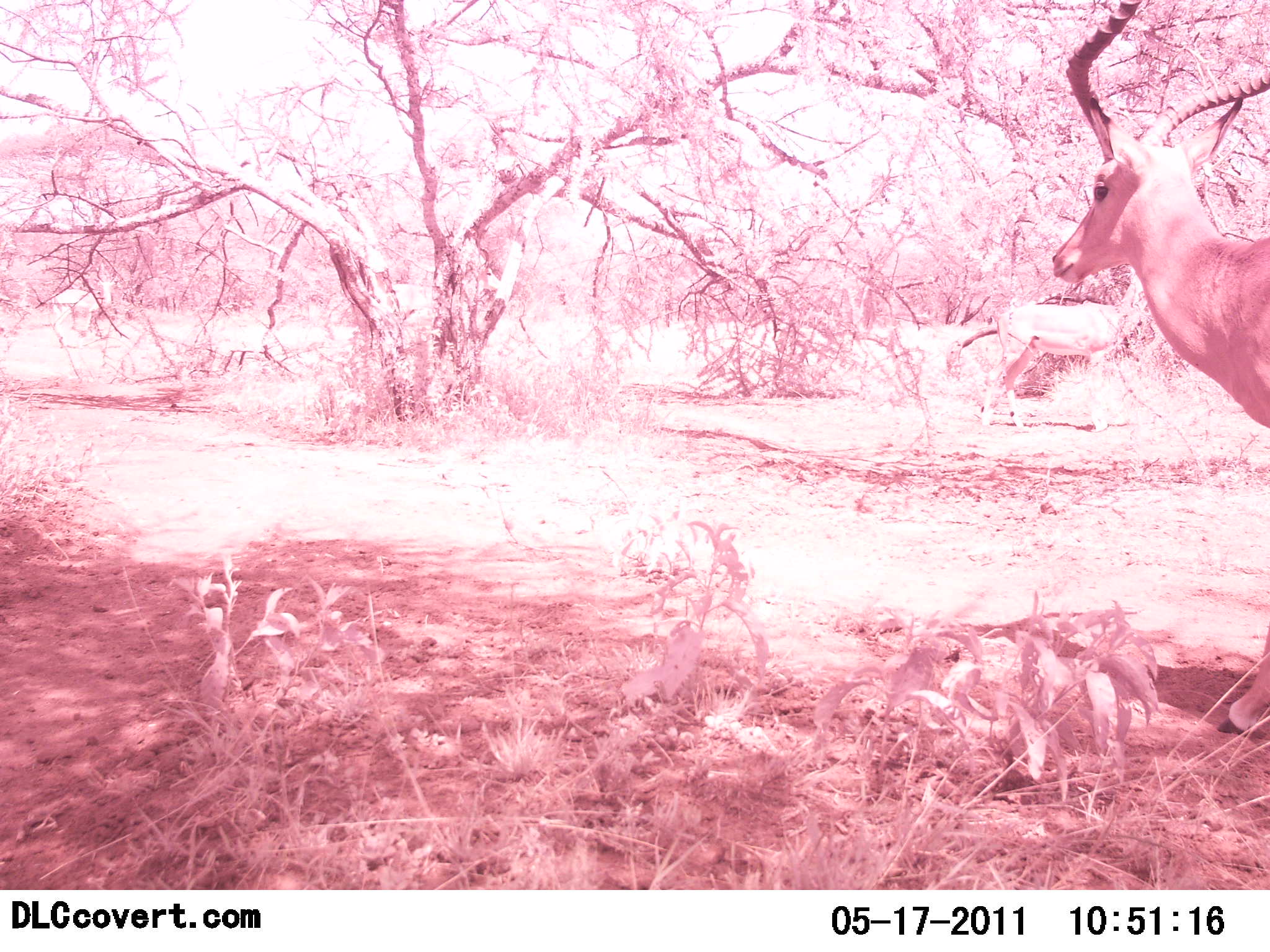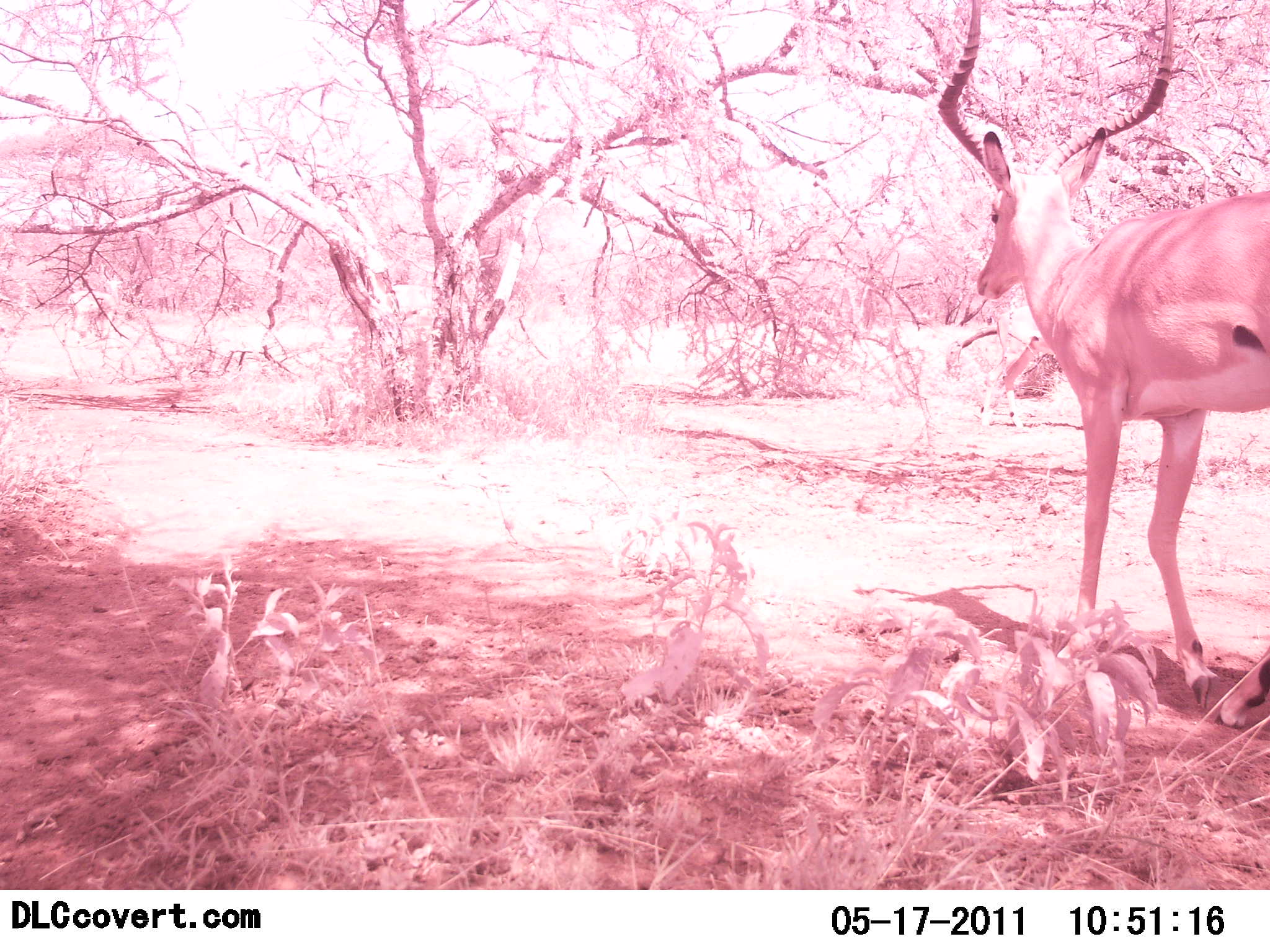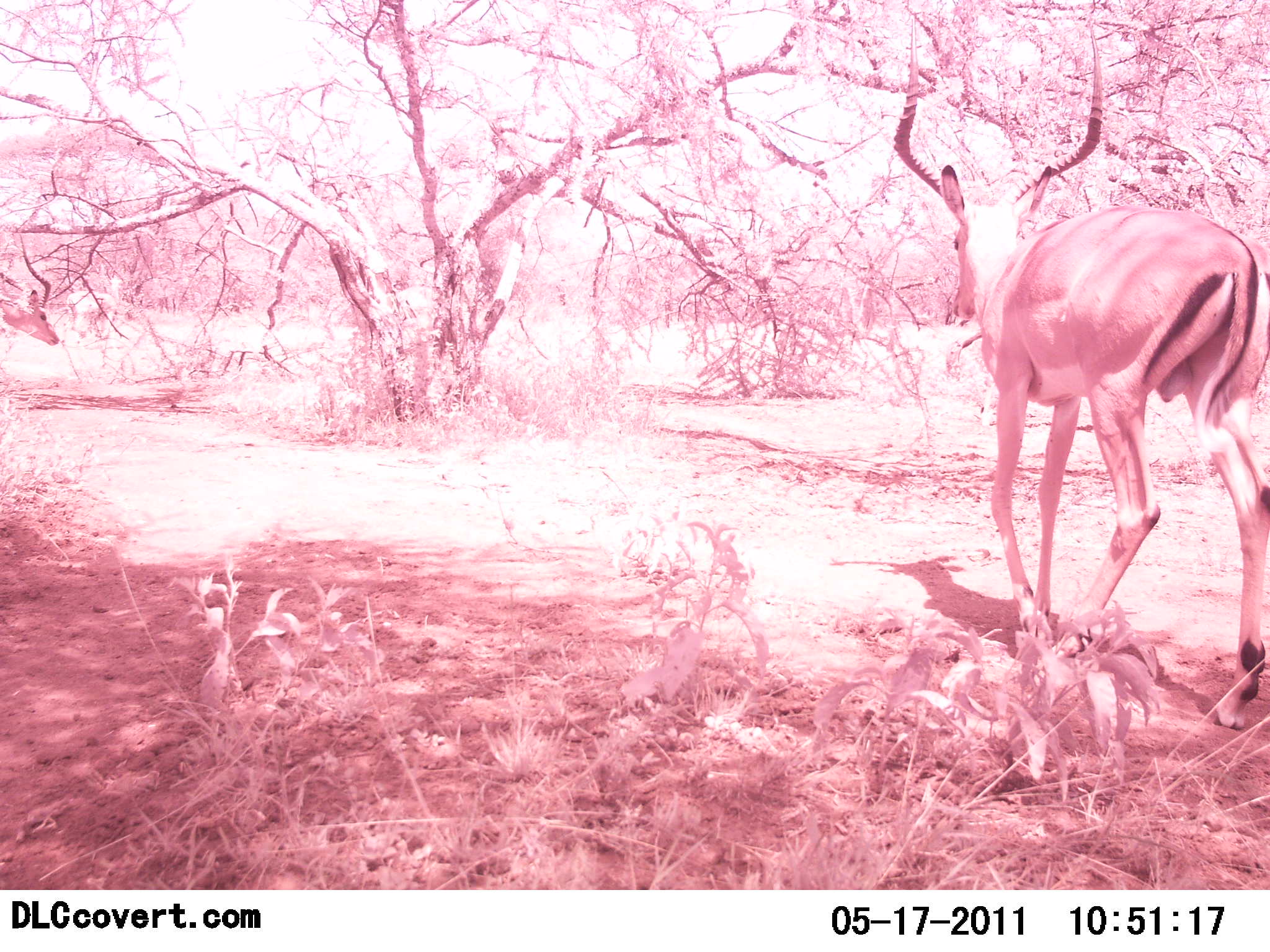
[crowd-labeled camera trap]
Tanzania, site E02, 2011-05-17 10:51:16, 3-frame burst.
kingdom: Animalia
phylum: Chordata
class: Mammalia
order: Artiodactyla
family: Bovidae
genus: Aepyceros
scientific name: Aepyceros melampus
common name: impala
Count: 3.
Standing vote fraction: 0%.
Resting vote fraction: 0%.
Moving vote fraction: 100%.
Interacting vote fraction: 0%.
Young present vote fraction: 0%.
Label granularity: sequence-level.